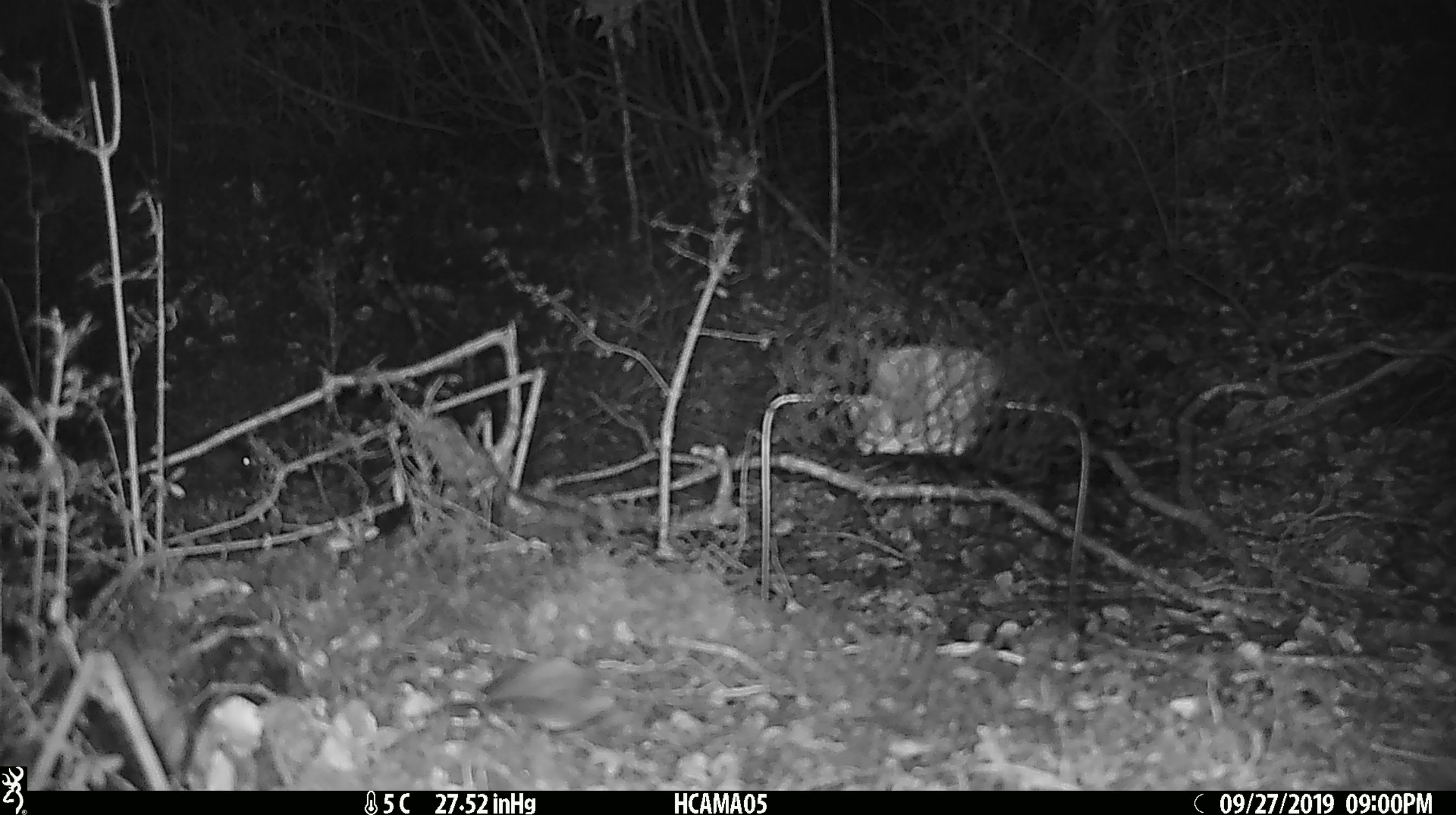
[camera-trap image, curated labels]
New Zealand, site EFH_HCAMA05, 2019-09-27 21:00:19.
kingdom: Animalia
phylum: Chordata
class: Mammalia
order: Rodentia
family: Muridae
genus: Mus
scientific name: Mus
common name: mouse